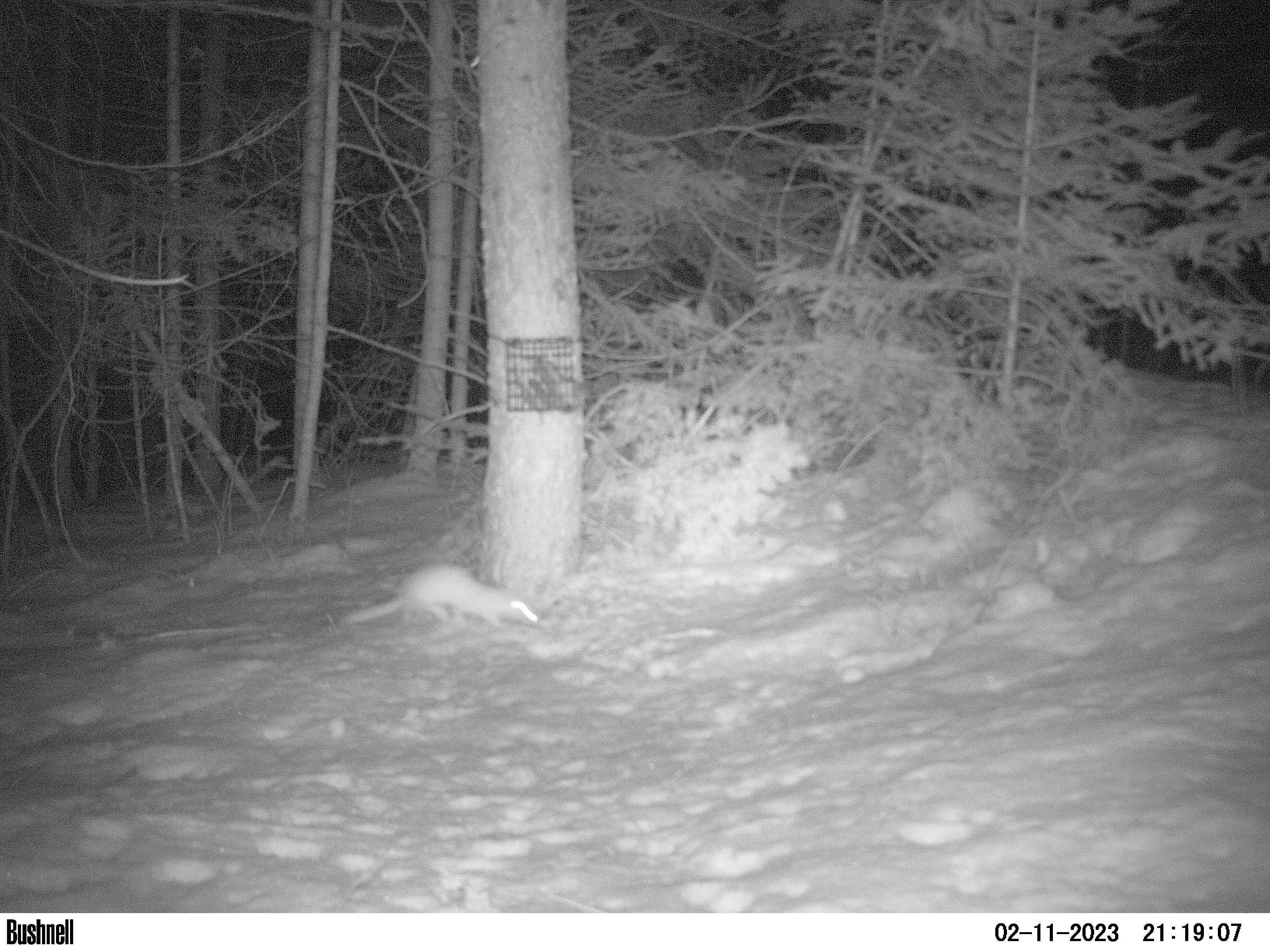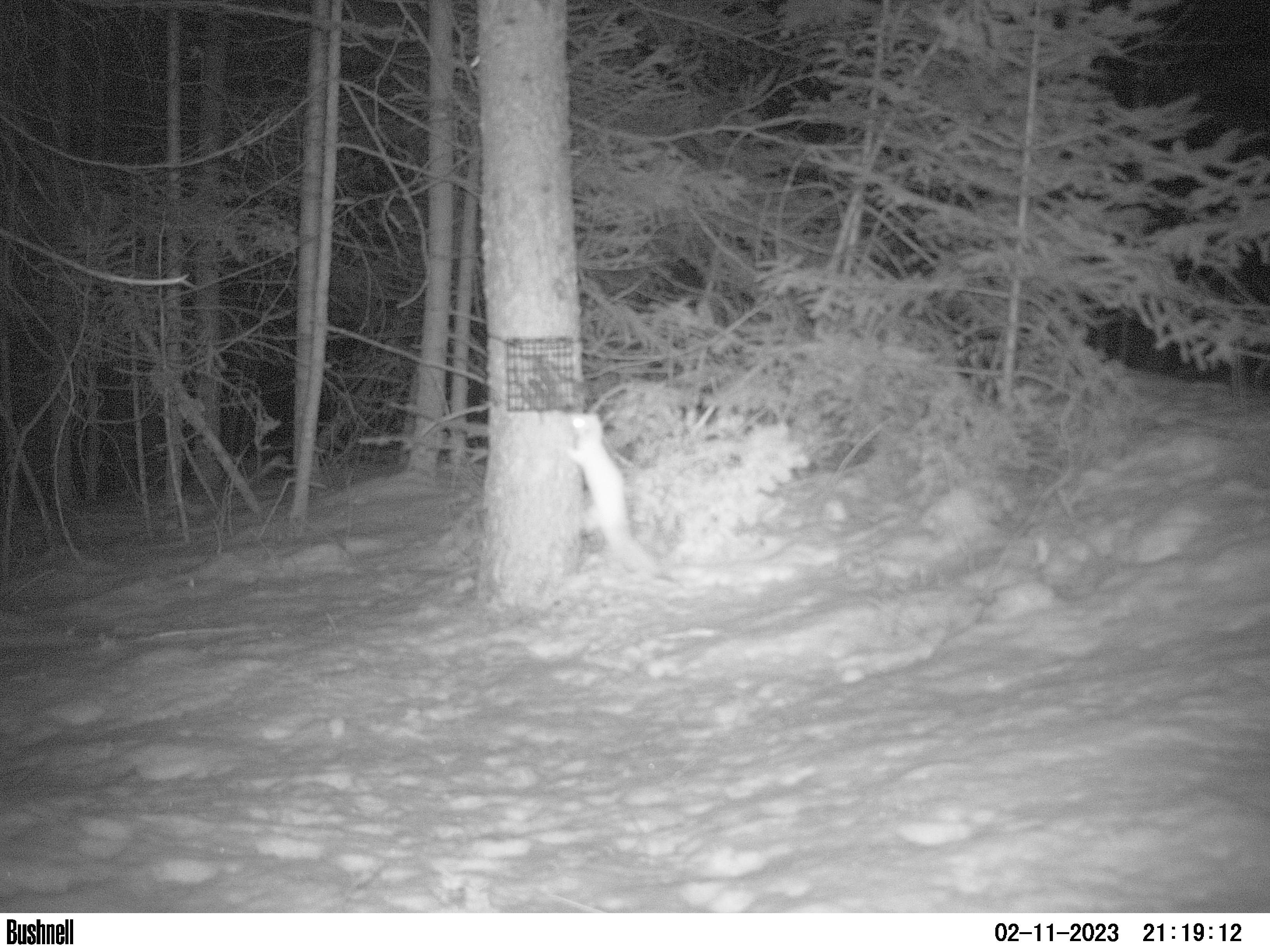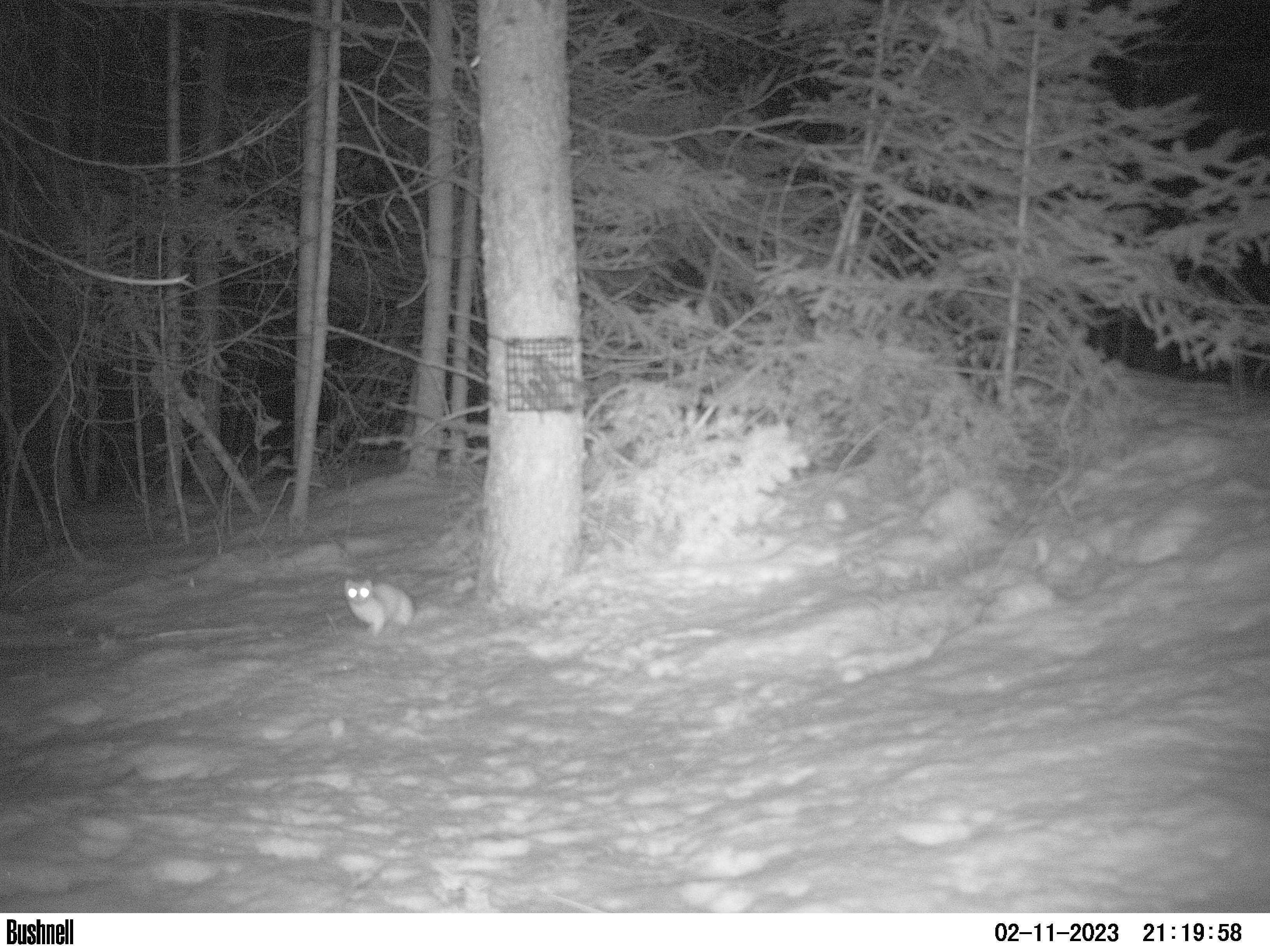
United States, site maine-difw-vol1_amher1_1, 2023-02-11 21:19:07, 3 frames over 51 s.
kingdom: Animalia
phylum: Chordata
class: Mammalia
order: Carnivora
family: Mustelidae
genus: Neogale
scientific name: Neogale frenata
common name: long-tailed weasel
Long-tailed weasel (Neogale frenata).